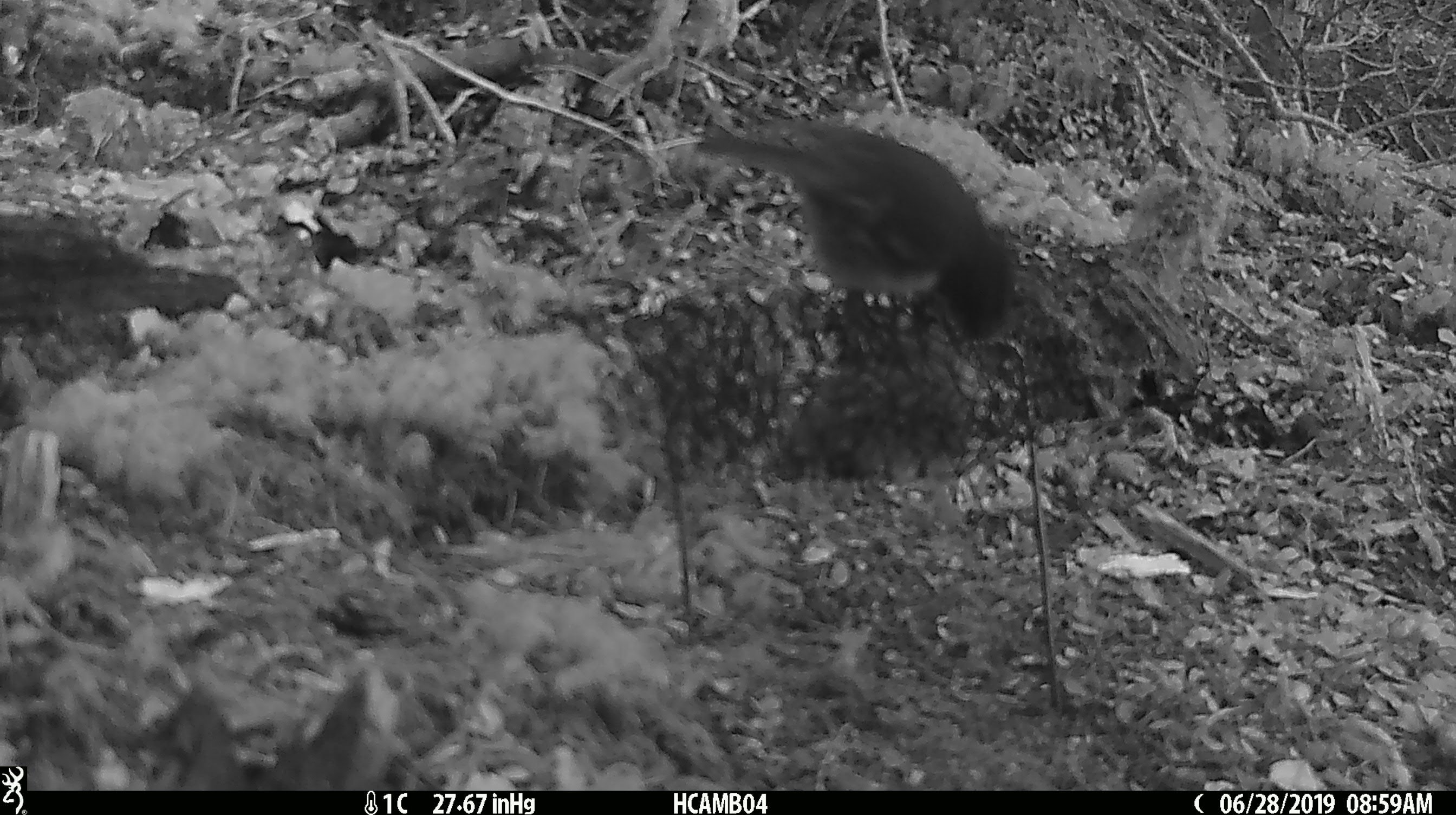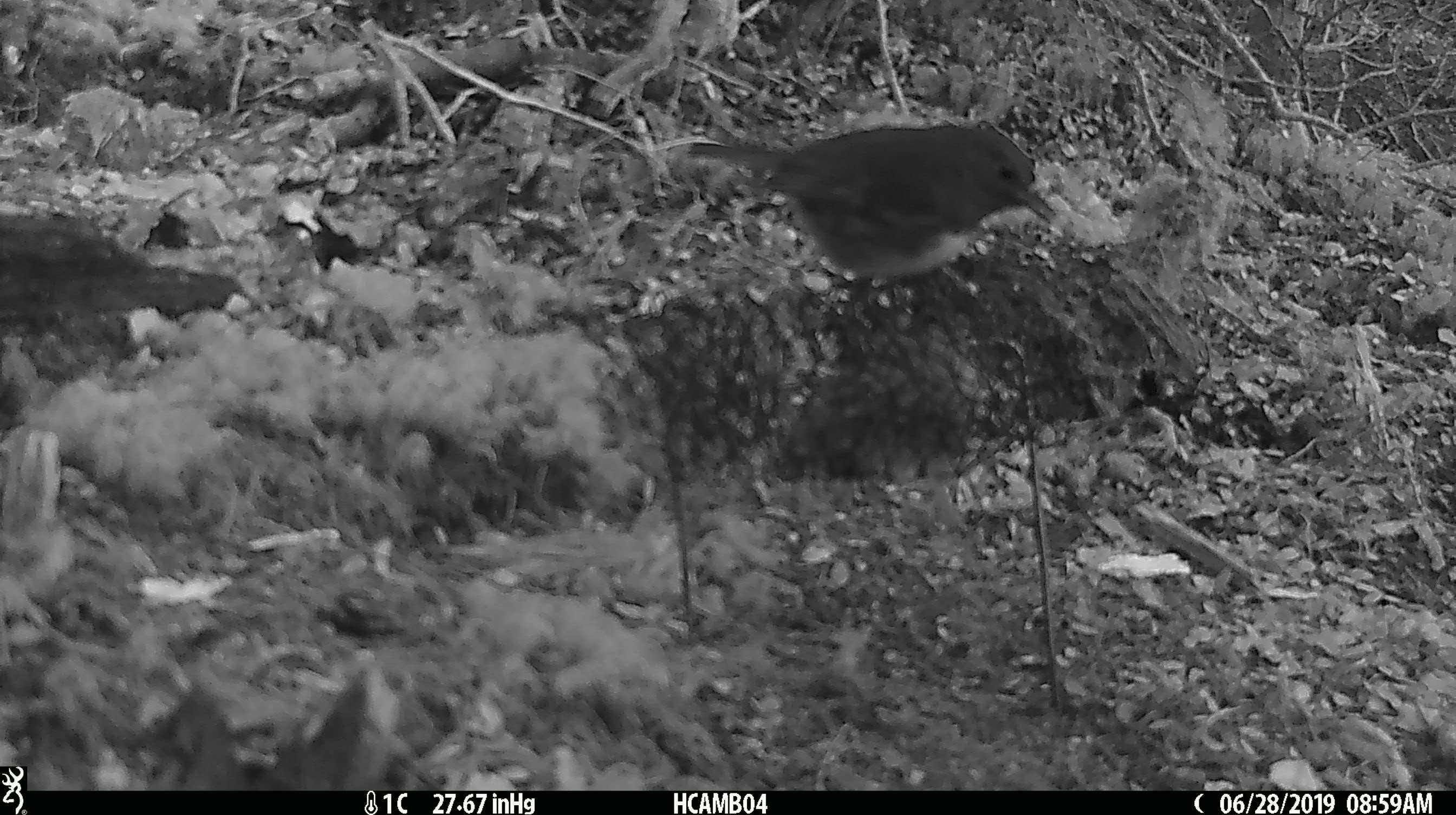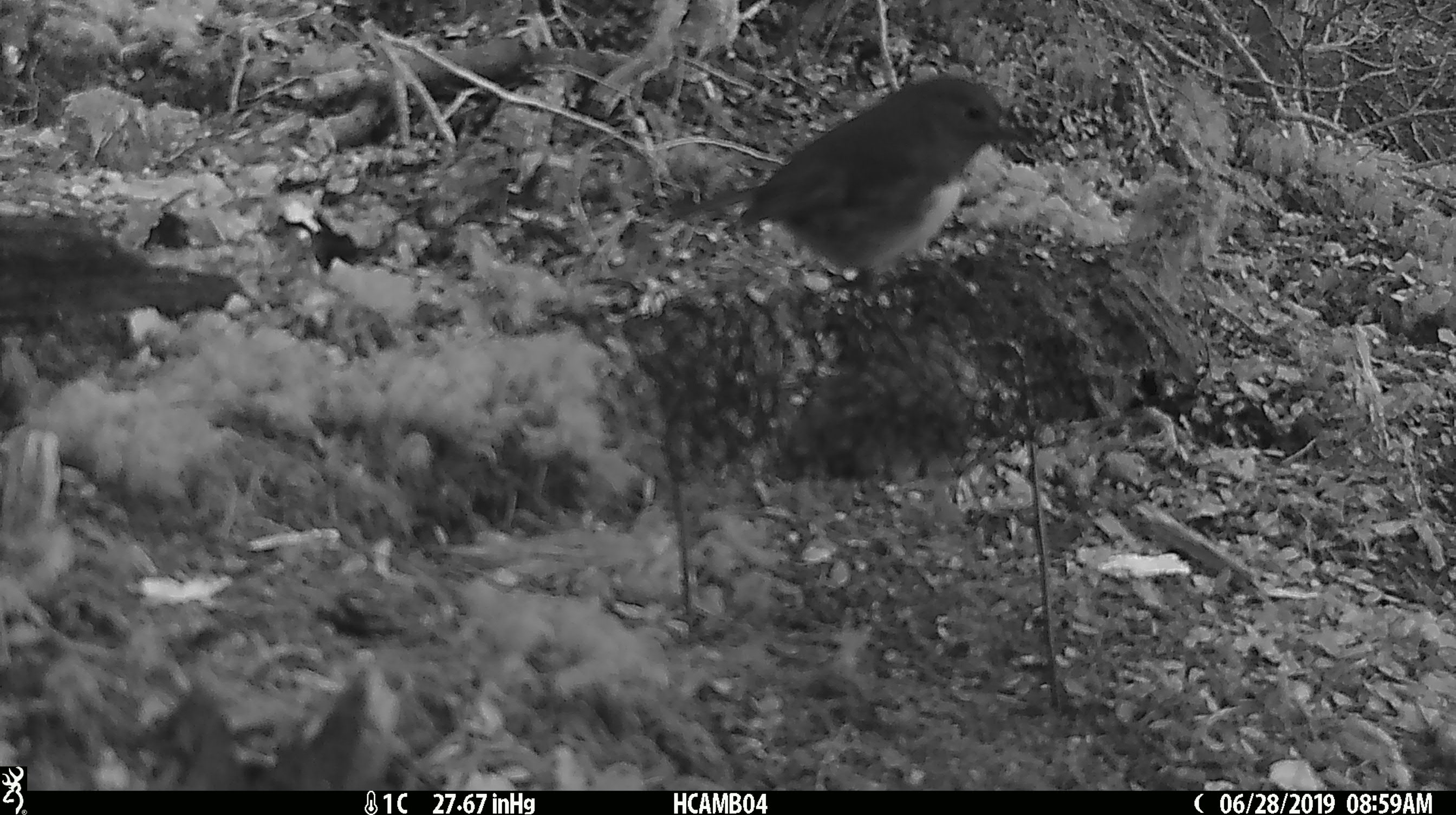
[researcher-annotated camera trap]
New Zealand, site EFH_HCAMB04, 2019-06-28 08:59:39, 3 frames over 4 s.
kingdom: Animalia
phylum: Chordata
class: Aves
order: Passeriformes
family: Petroicidae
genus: Petroica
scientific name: Petroica australis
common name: new zealand robin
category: robin